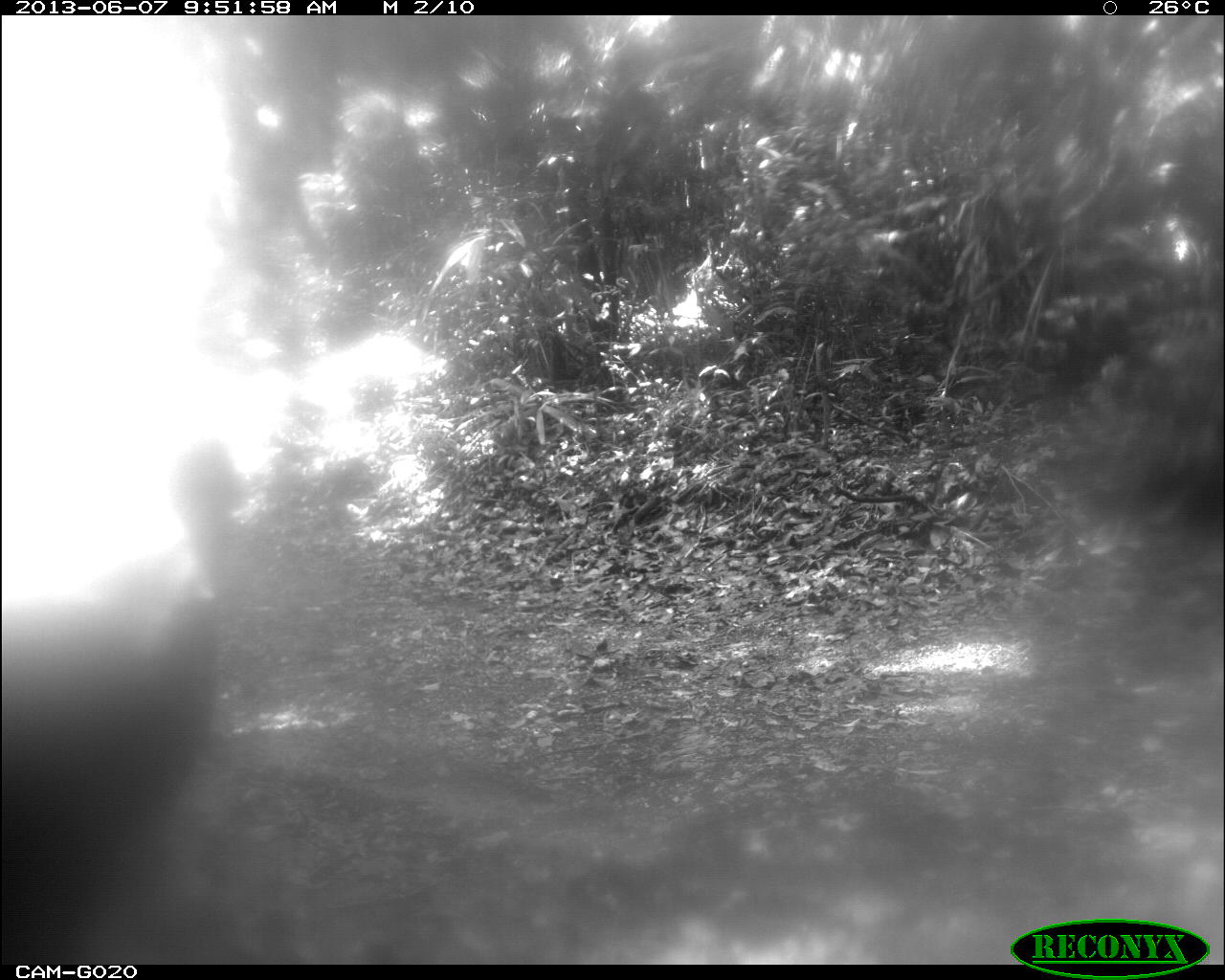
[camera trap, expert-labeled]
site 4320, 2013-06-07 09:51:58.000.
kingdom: Animalia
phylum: Chordata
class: Aves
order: Galliformes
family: Cracidae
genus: Penelope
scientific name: Penelope purpurascens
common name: crested guan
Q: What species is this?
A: Penelope purpurascens (crested guan).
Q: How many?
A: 1.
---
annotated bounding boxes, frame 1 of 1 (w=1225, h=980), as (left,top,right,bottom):
penelope purpurascens: (1,431,255,962)